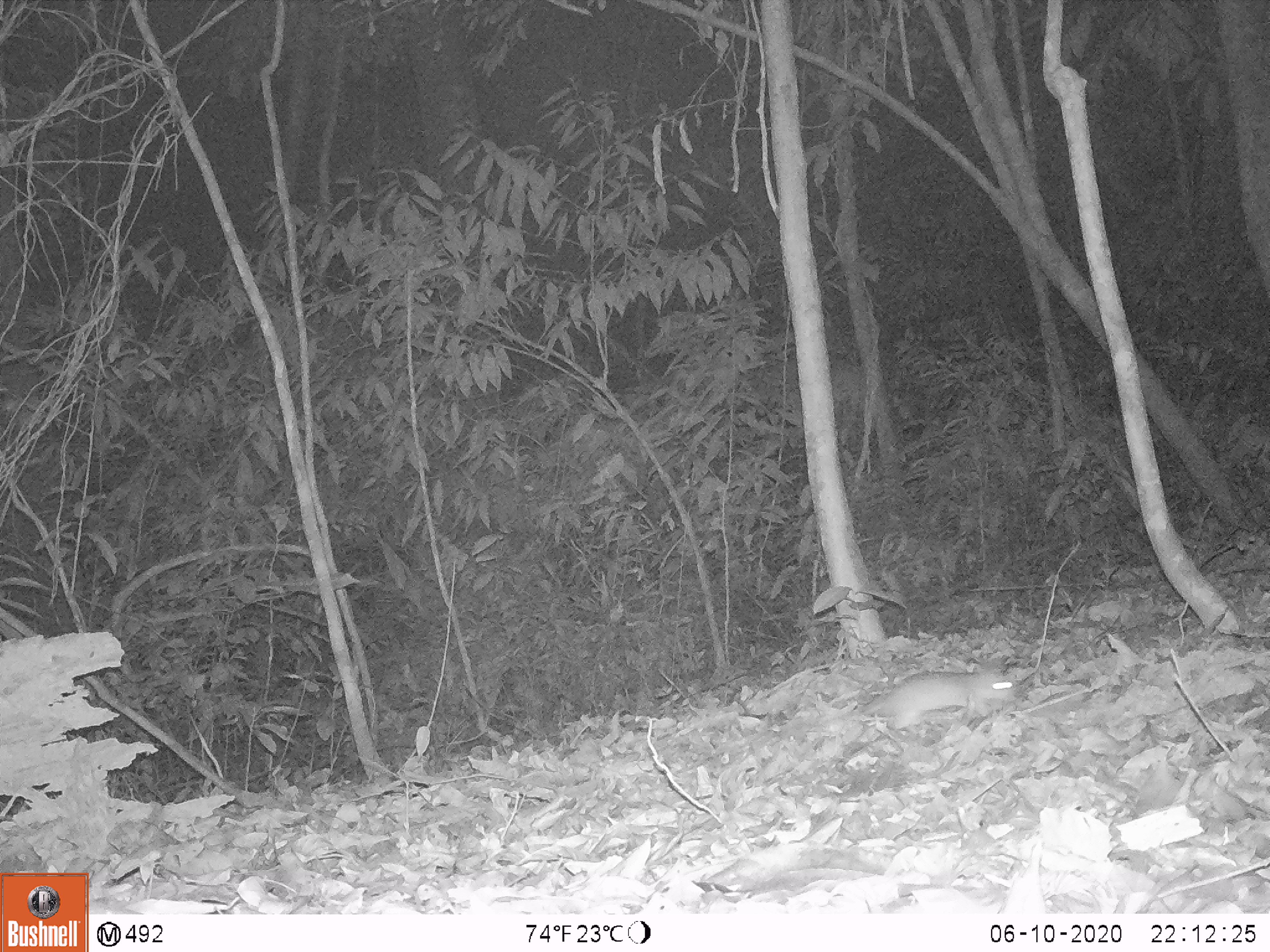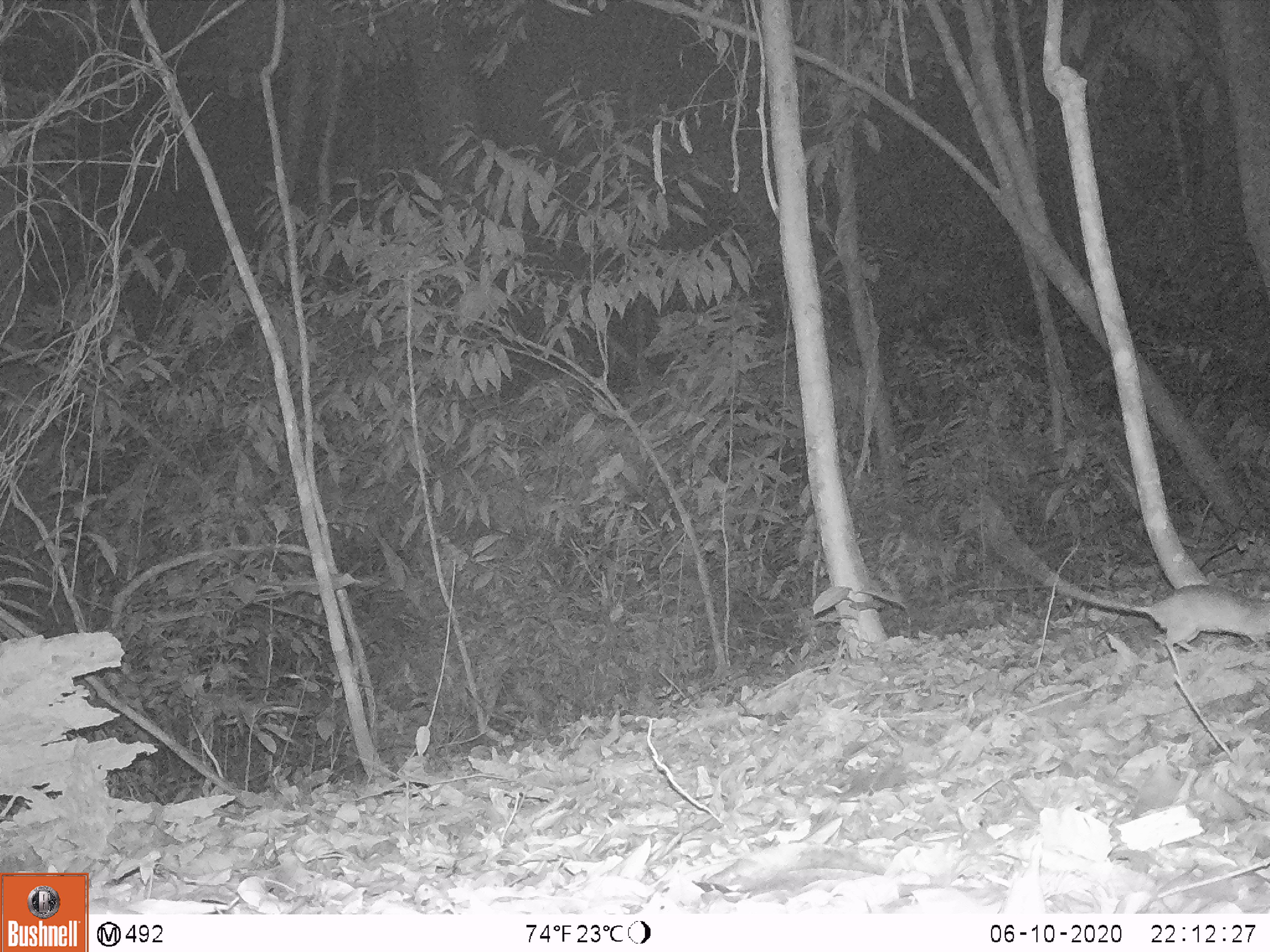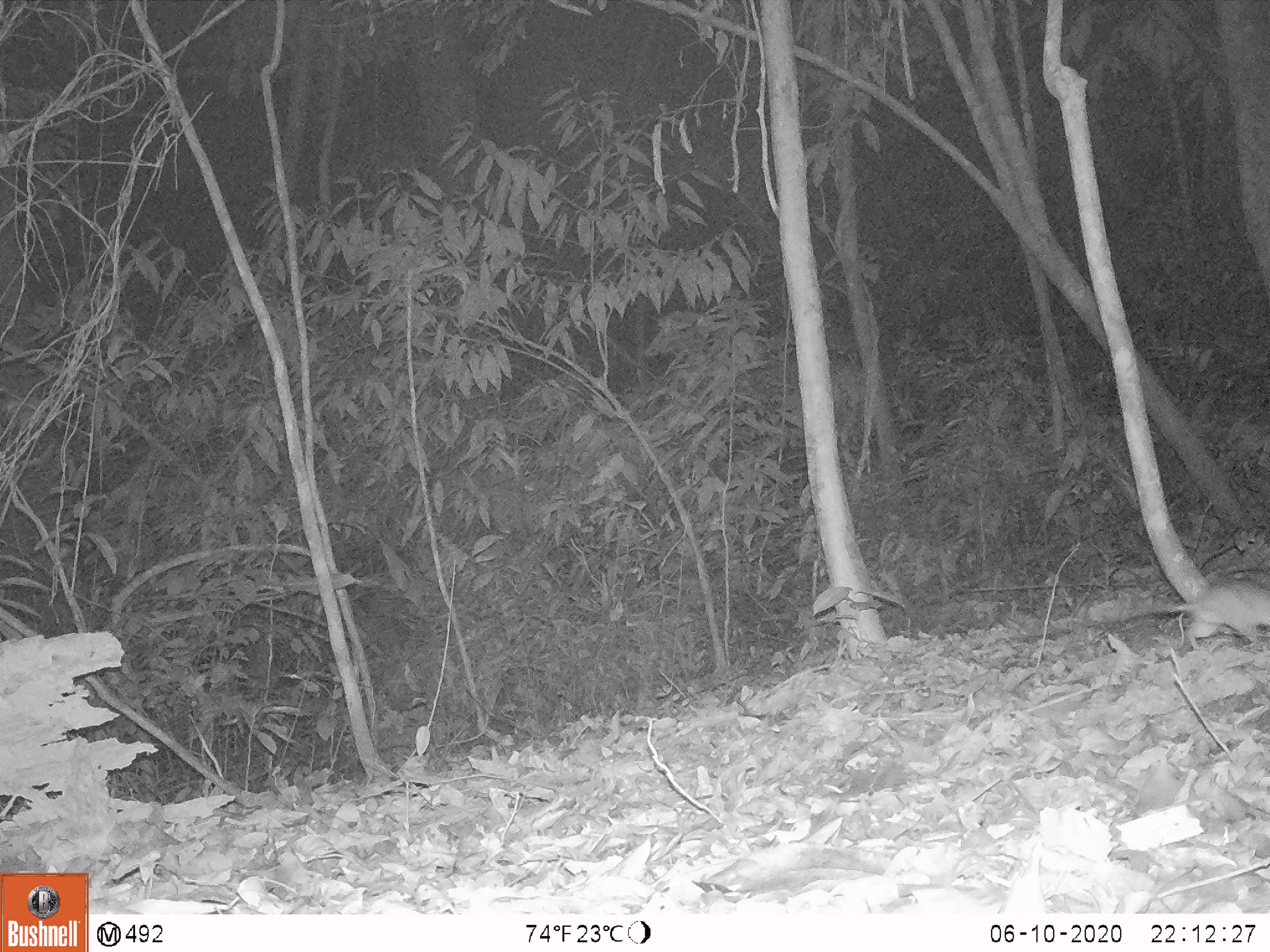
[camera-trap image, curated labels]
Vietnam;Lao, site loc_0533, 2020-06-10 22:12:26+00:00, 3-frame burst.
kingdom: Animalia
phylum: Chordata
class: Mammalia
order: Rodentia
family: Muridae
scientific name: Muridae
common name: old-world mice and rats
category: unidentified murid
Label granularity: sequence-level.